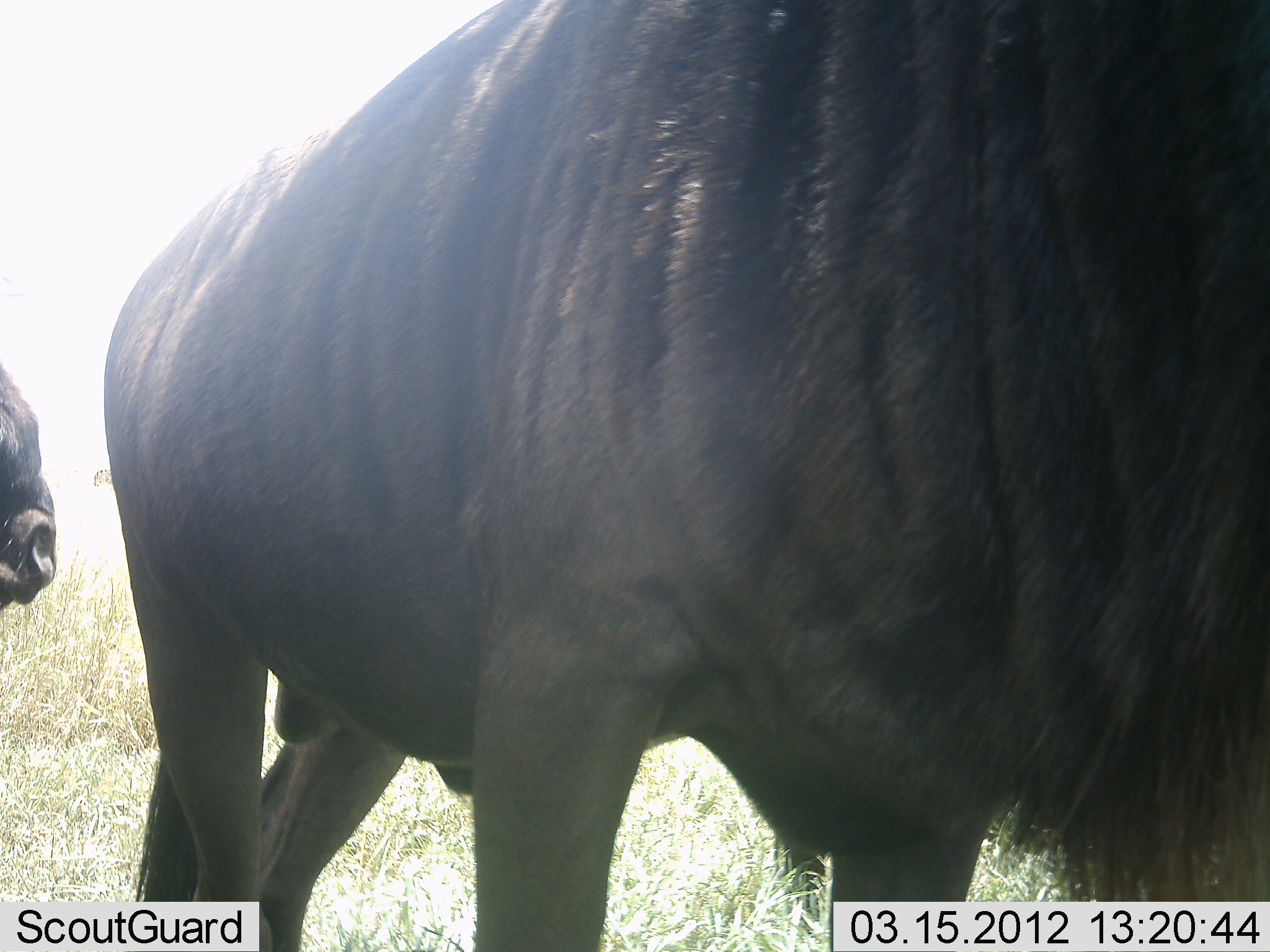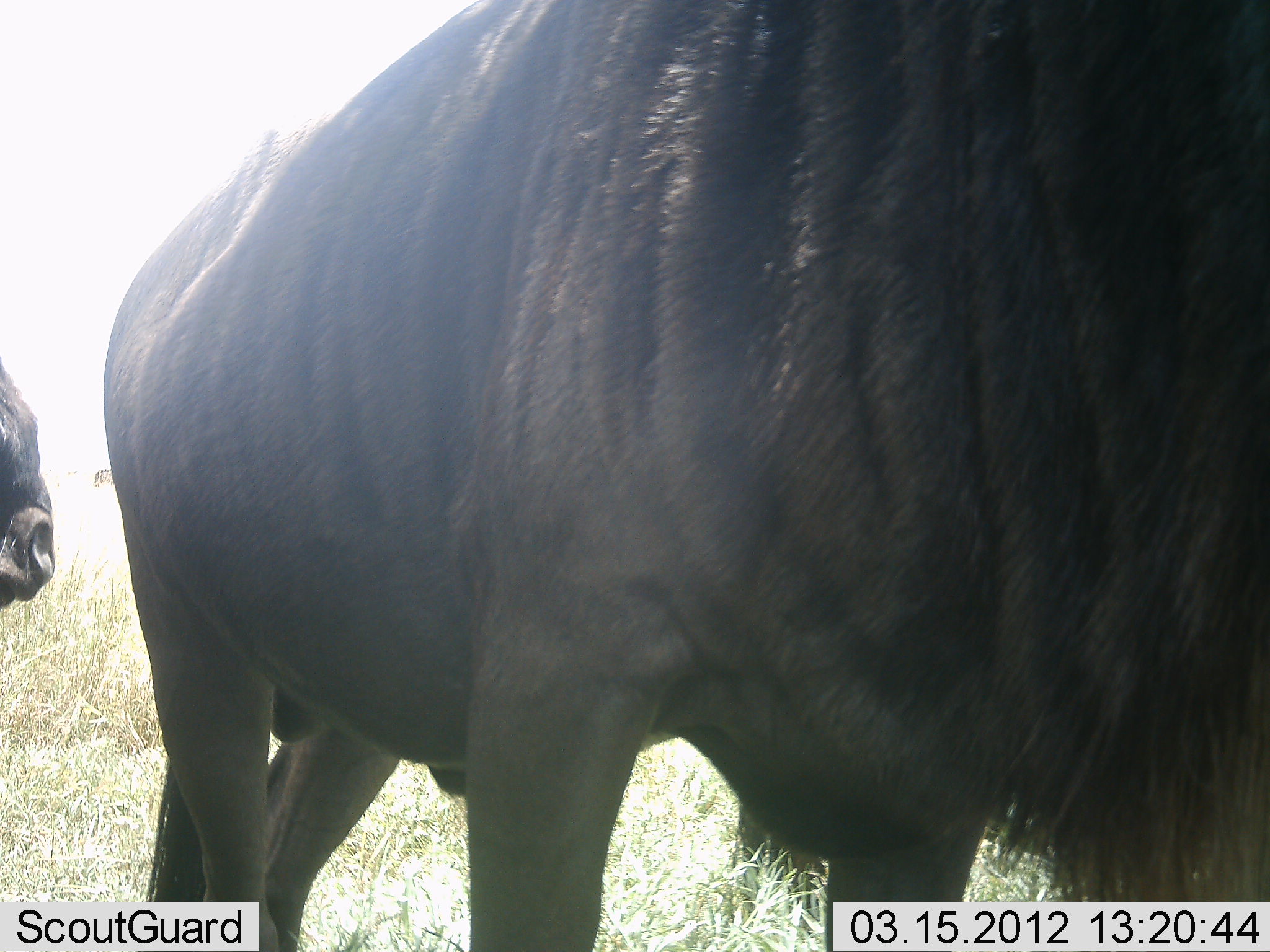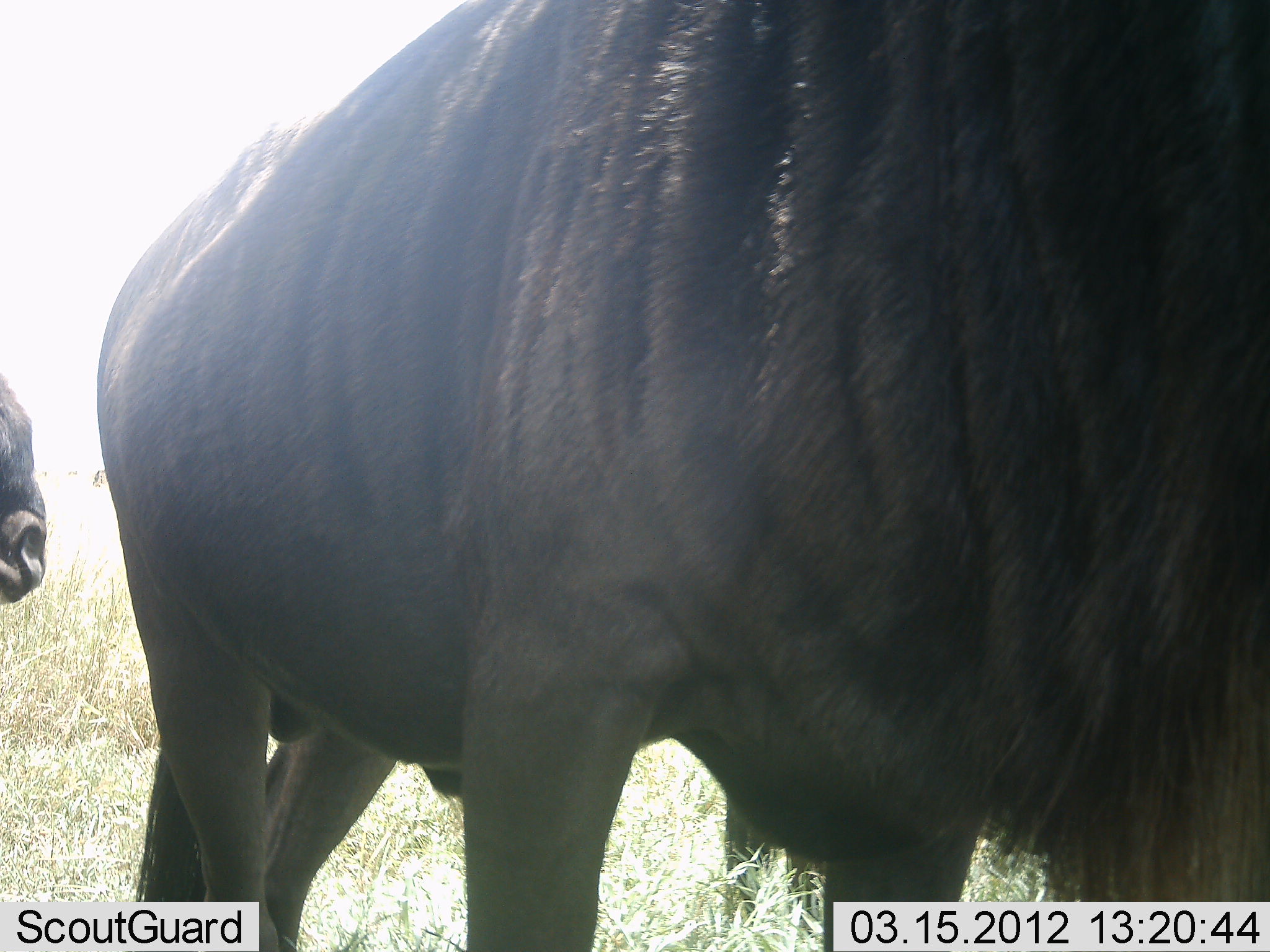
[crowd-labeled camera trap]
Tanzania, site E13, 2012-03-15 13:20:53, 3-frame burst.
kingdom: Animalia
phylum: Chordata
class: Mammalia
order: Artiodactyla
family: Bovidae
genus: Connochaetes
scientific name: Connochaetes taurinus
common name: blue wildebeest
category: wildebeest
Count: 2.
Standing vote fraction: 94%.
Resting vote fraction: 6%.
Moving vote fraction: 3%.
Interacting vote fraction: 3%.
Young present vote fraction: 0%.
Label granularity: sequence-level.